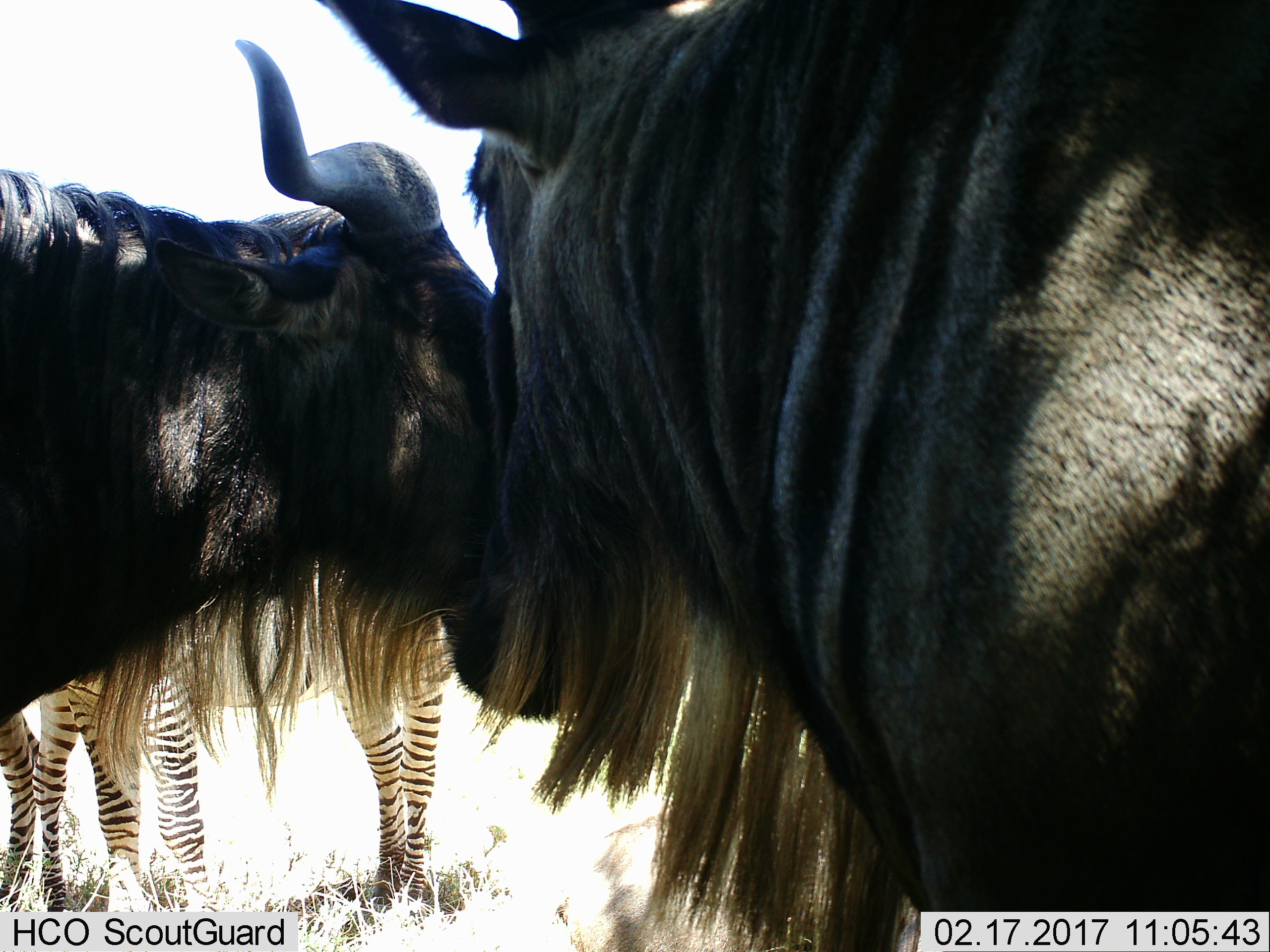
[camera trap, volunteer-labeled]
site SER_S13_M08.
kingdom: Animalia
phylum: Chordata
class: Mammalia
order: Artiodactyla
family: Bovidae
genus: Connochaetes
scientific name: Connochaetes taurinus taurinus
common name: blue wildebeest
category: wildebeestblue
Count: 2.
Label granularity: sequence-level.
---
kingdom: Animalia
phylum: Chordata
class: Mammalia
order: Perissodactyla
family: Equidae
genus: Equus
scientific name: Equus quagga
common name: plains zebra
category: zebraplains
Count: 2.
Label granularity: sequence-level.